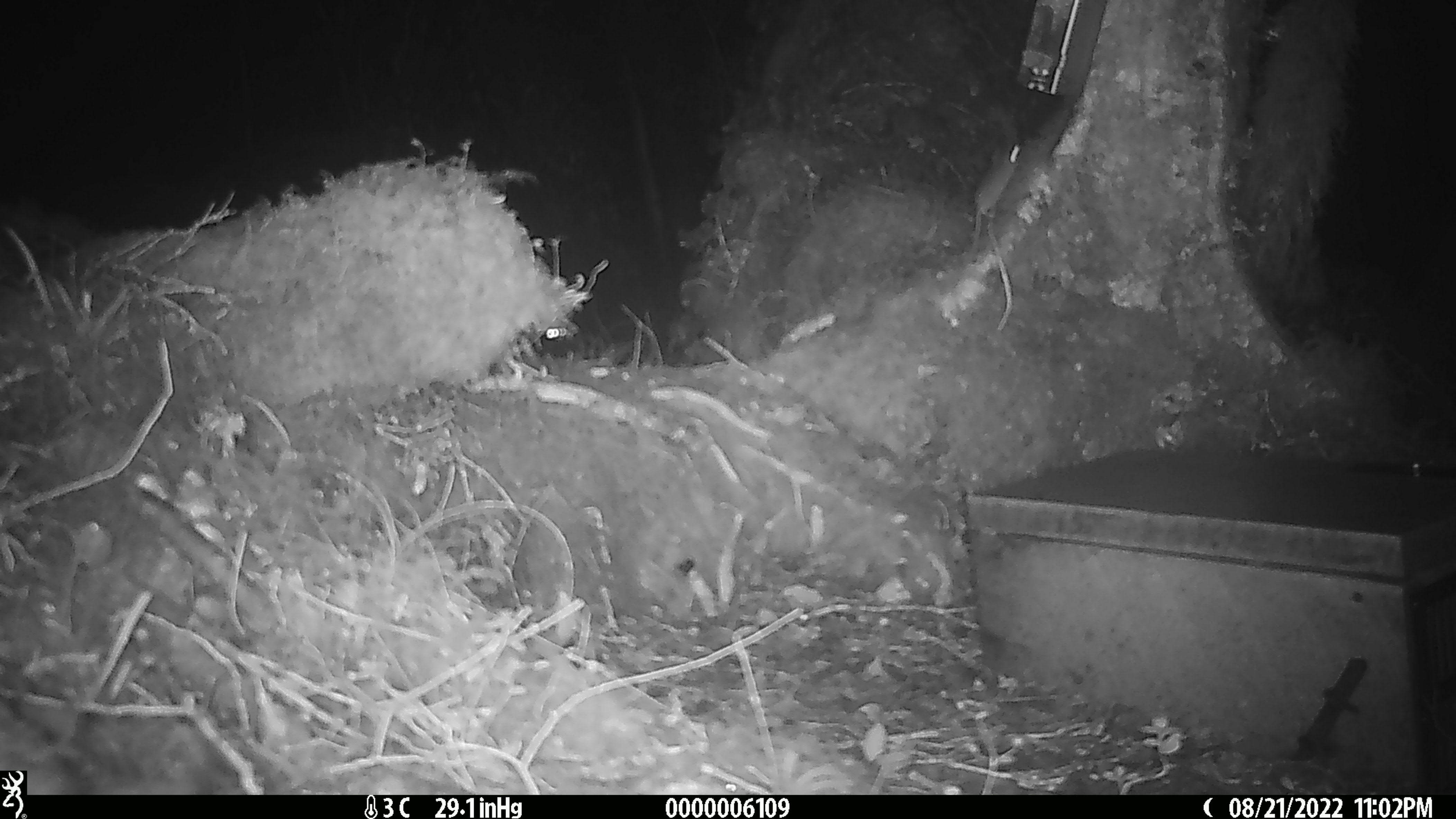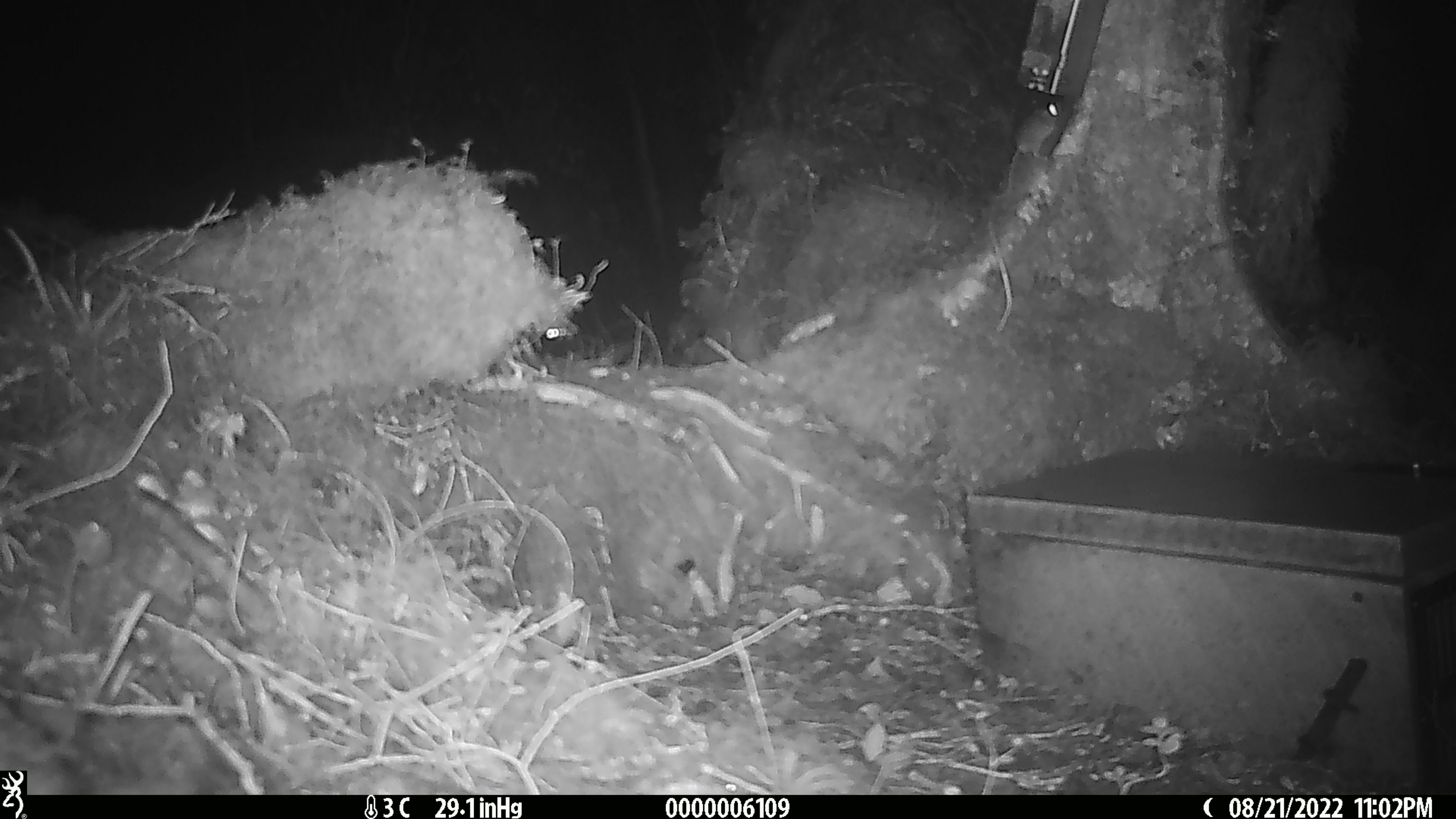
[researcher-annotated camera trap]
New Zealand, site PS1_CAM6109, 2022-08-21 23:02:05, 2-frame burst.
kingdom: Animalia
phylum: Chordata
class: Mammalia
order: Rodentia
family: Muridae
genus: Mus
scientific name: Mus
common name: mouse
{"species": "mouse (Mus)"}